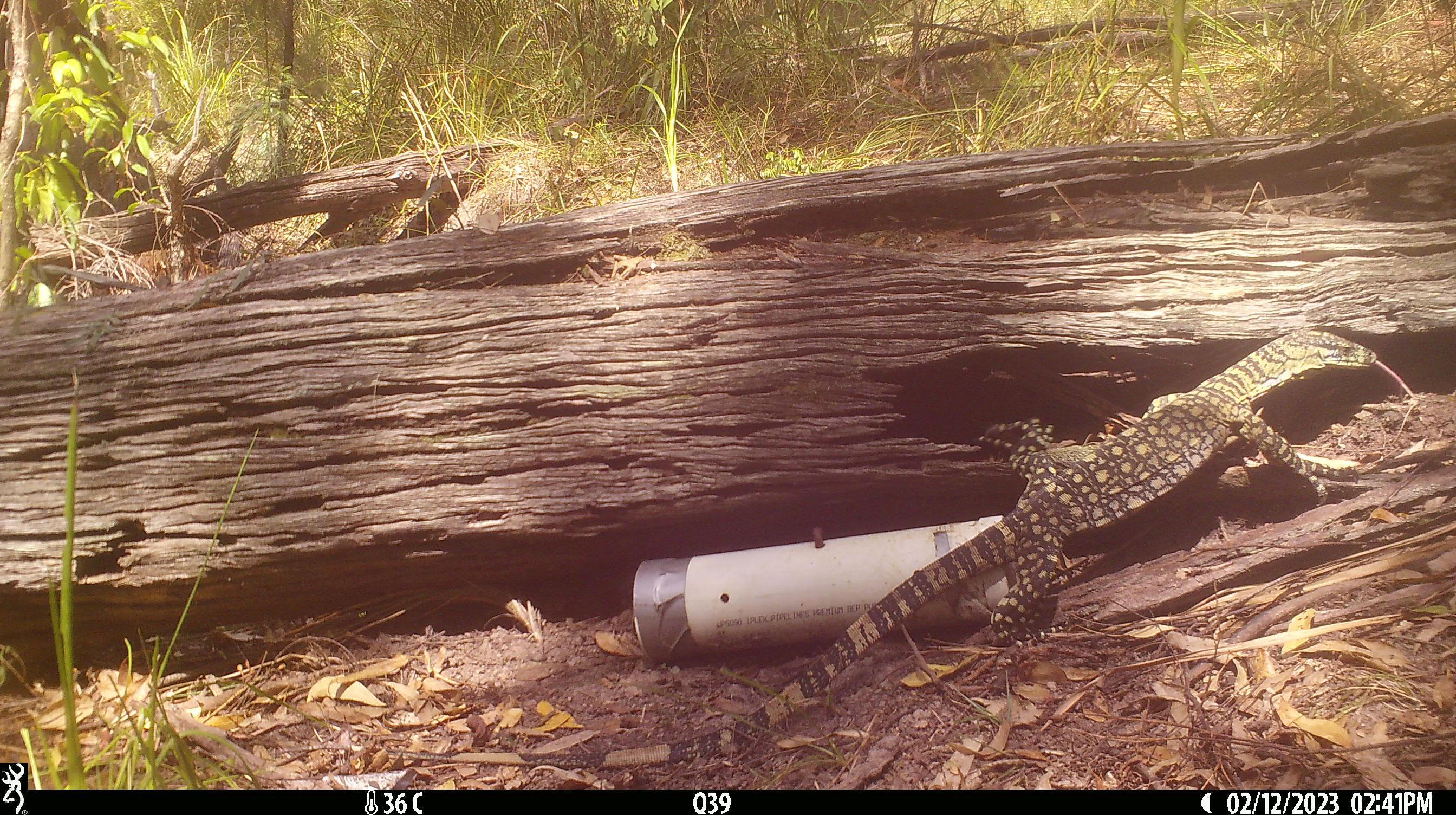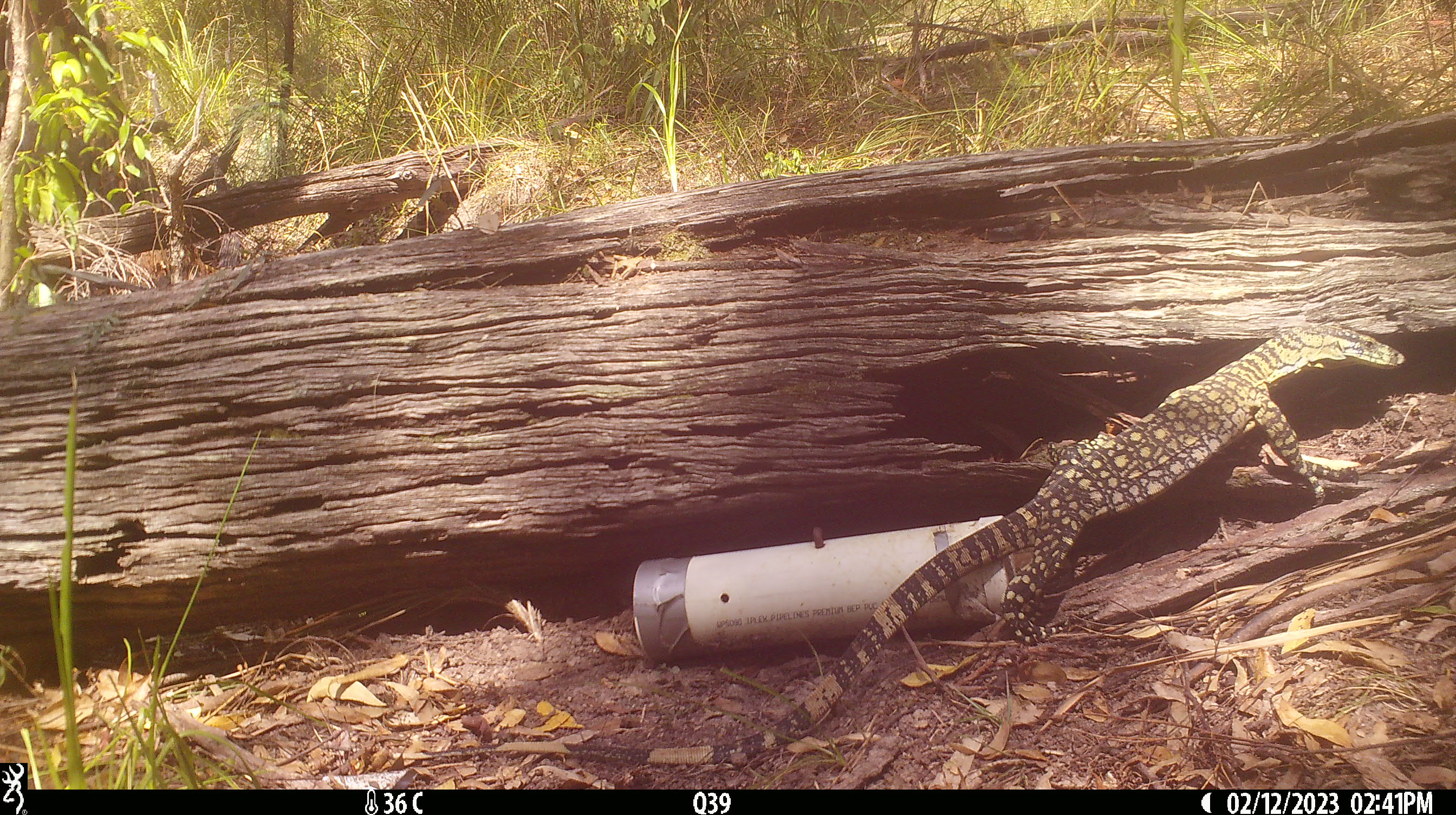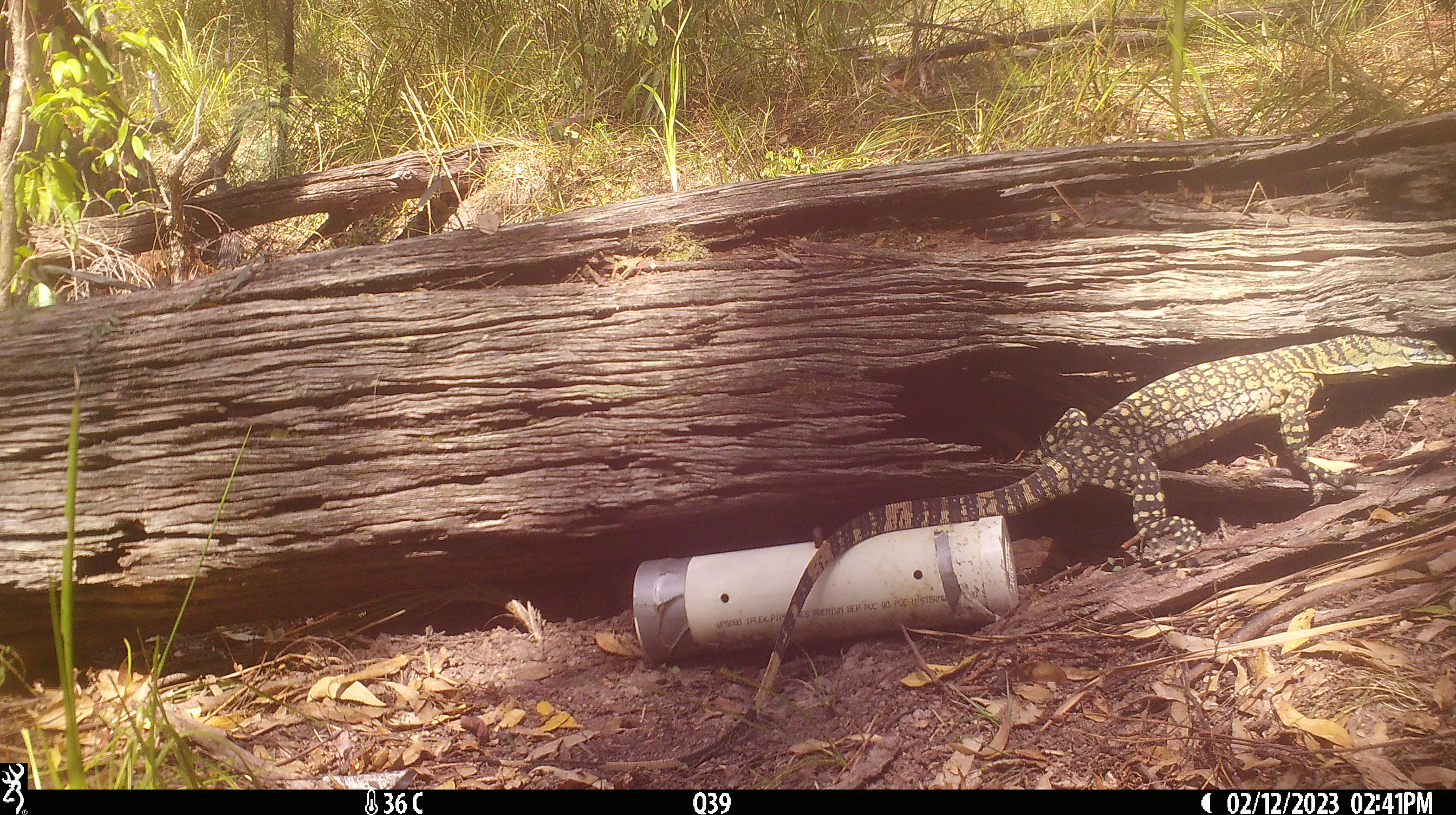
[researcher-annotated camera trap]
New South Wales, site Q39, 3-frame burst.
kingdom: Animalia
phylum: Chordata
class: Reptilia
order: Squamata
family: Varanidae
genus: Varanus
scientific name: Varanus varius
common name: lace monitor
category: goanna